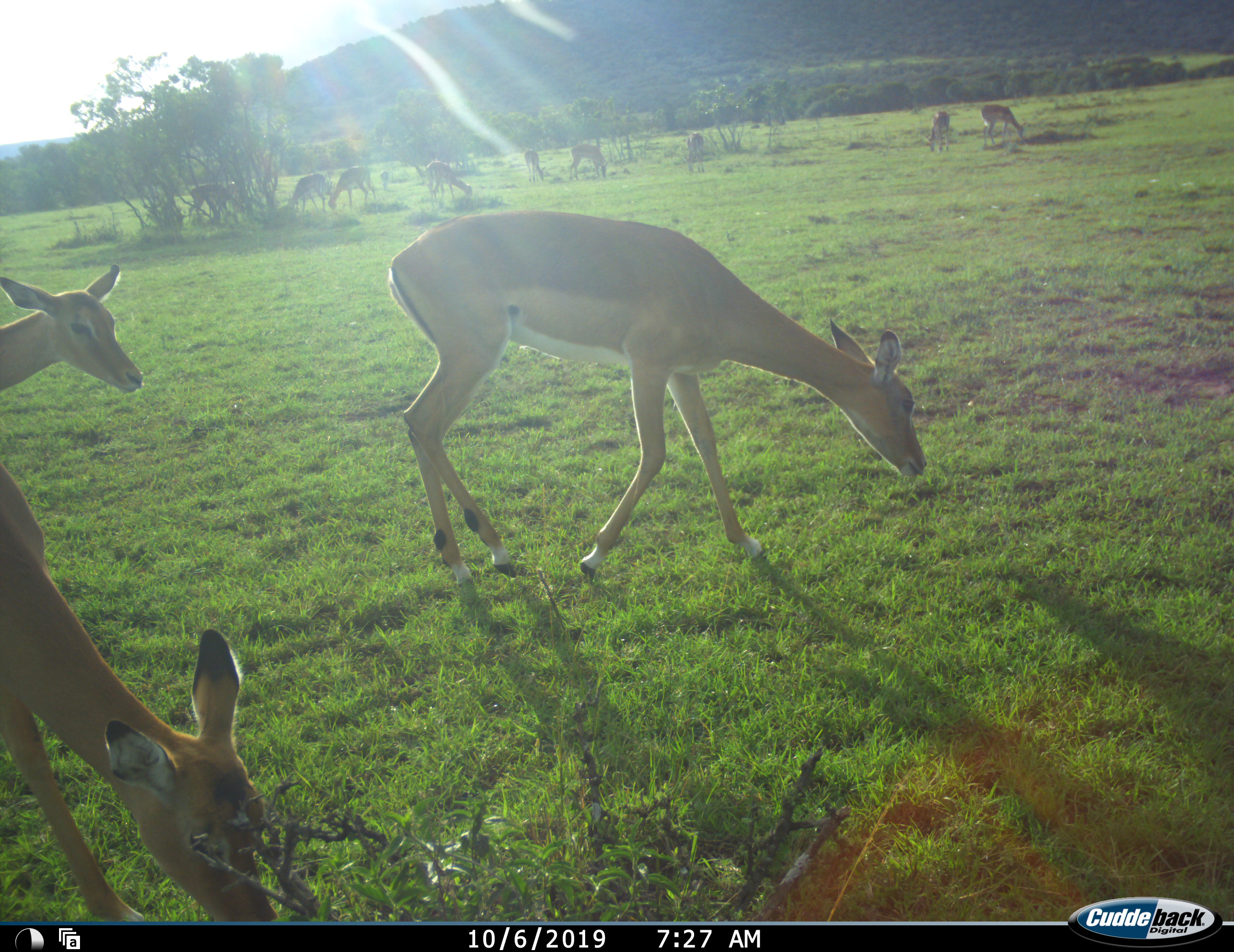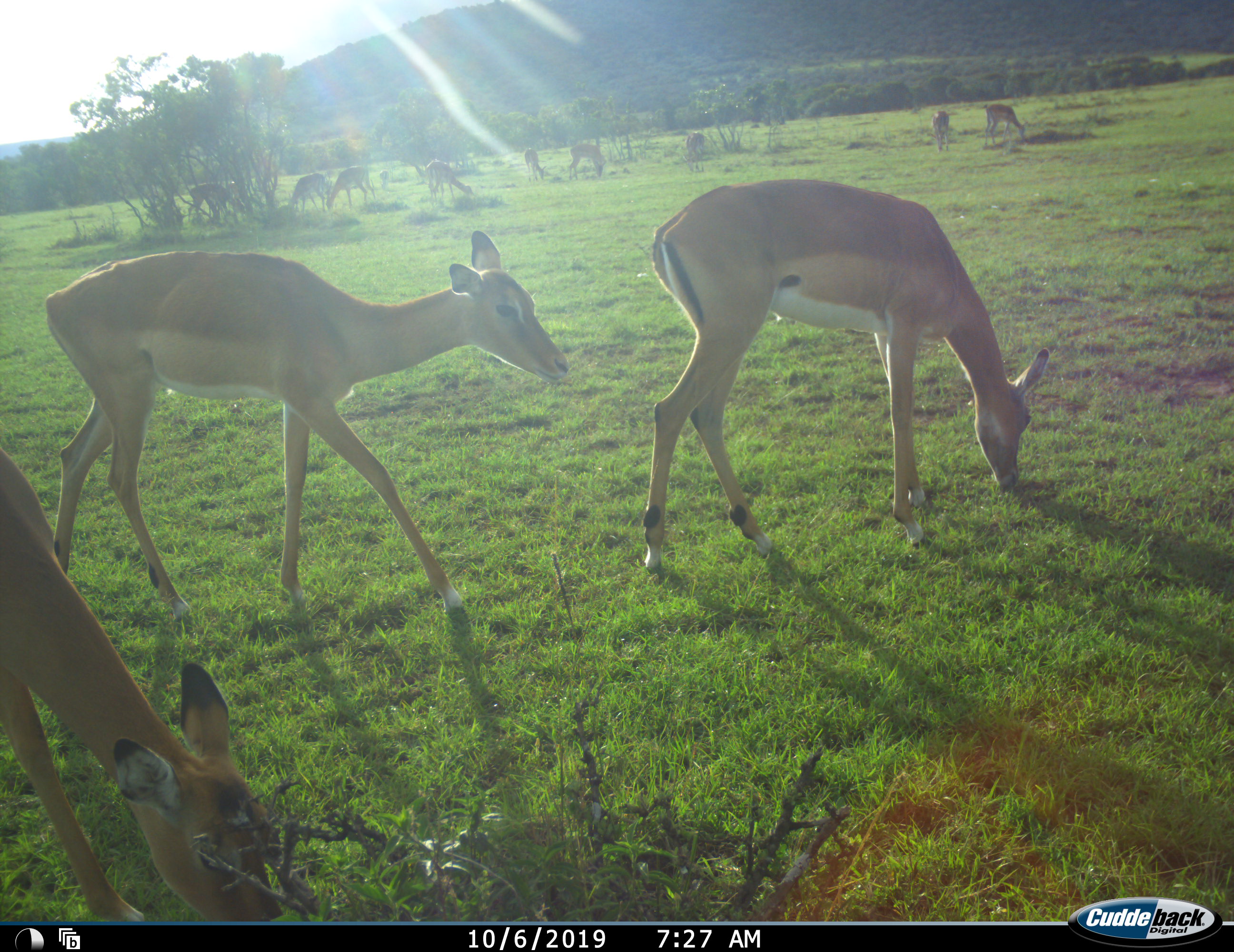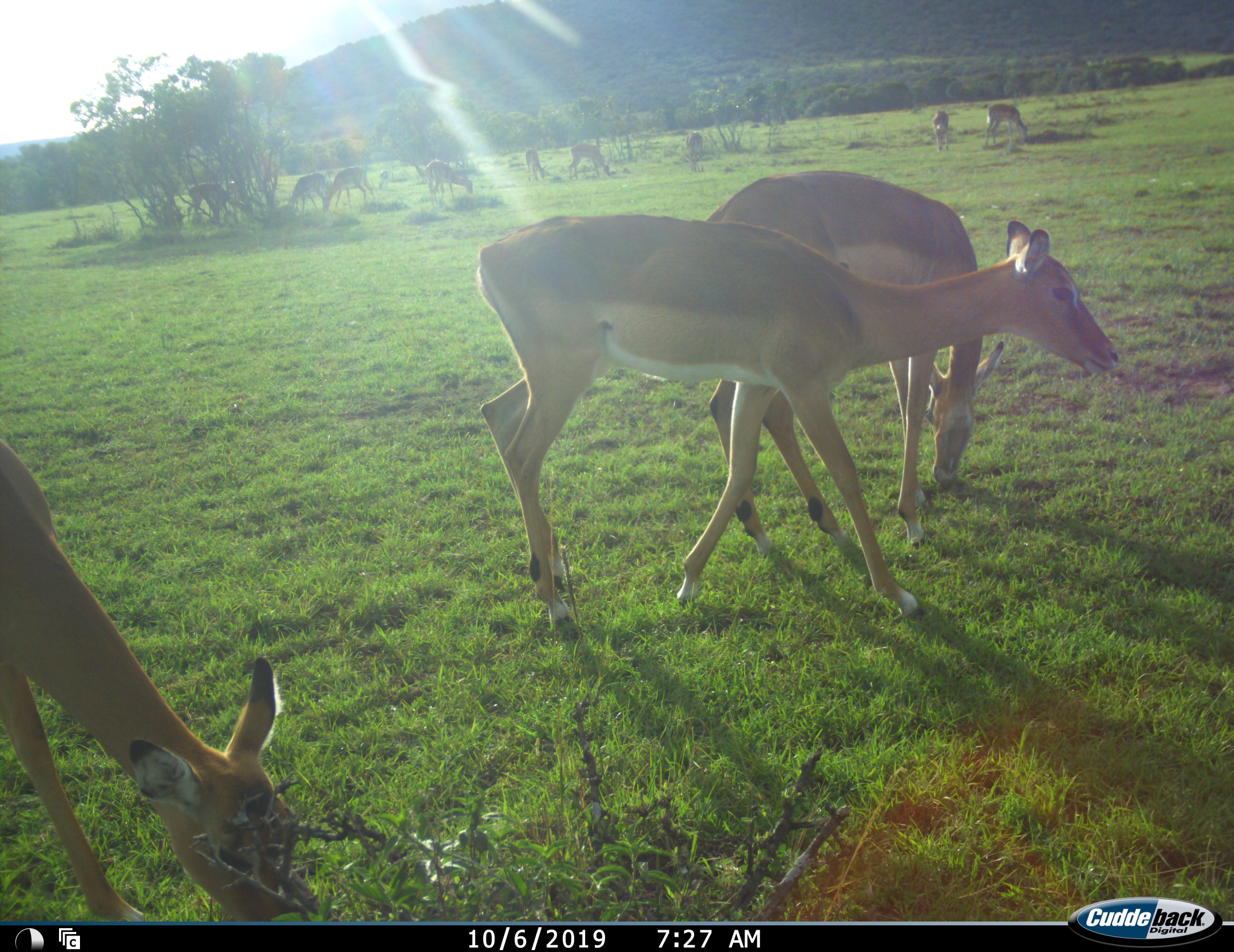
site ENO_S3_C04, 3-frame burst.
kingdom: Animalia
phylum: Chordata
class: Mammalia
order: Artiodactyla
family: Bovidae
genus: Aepyceros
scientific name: Aepyceros melampus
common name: impala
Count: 11-50.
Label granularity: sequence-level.